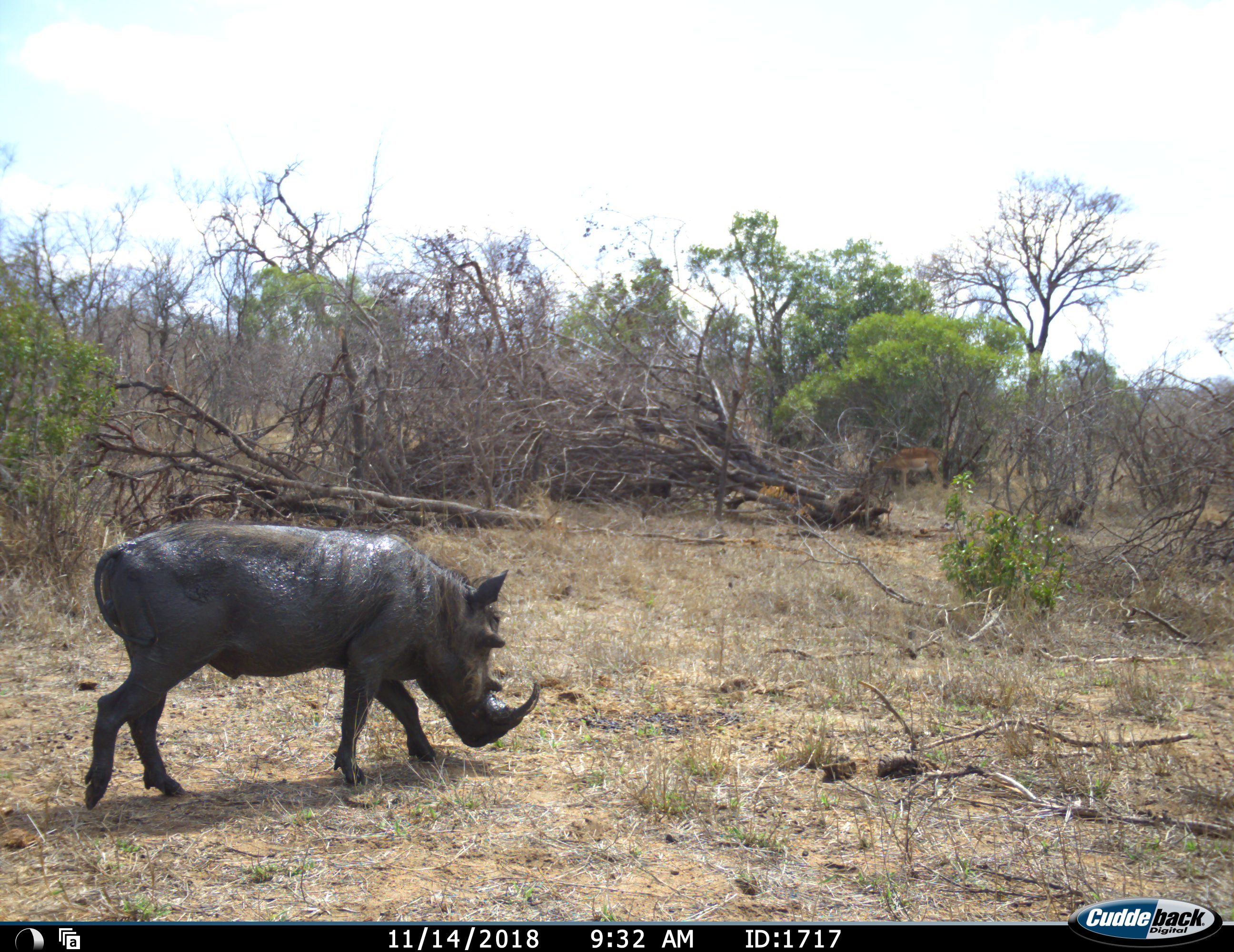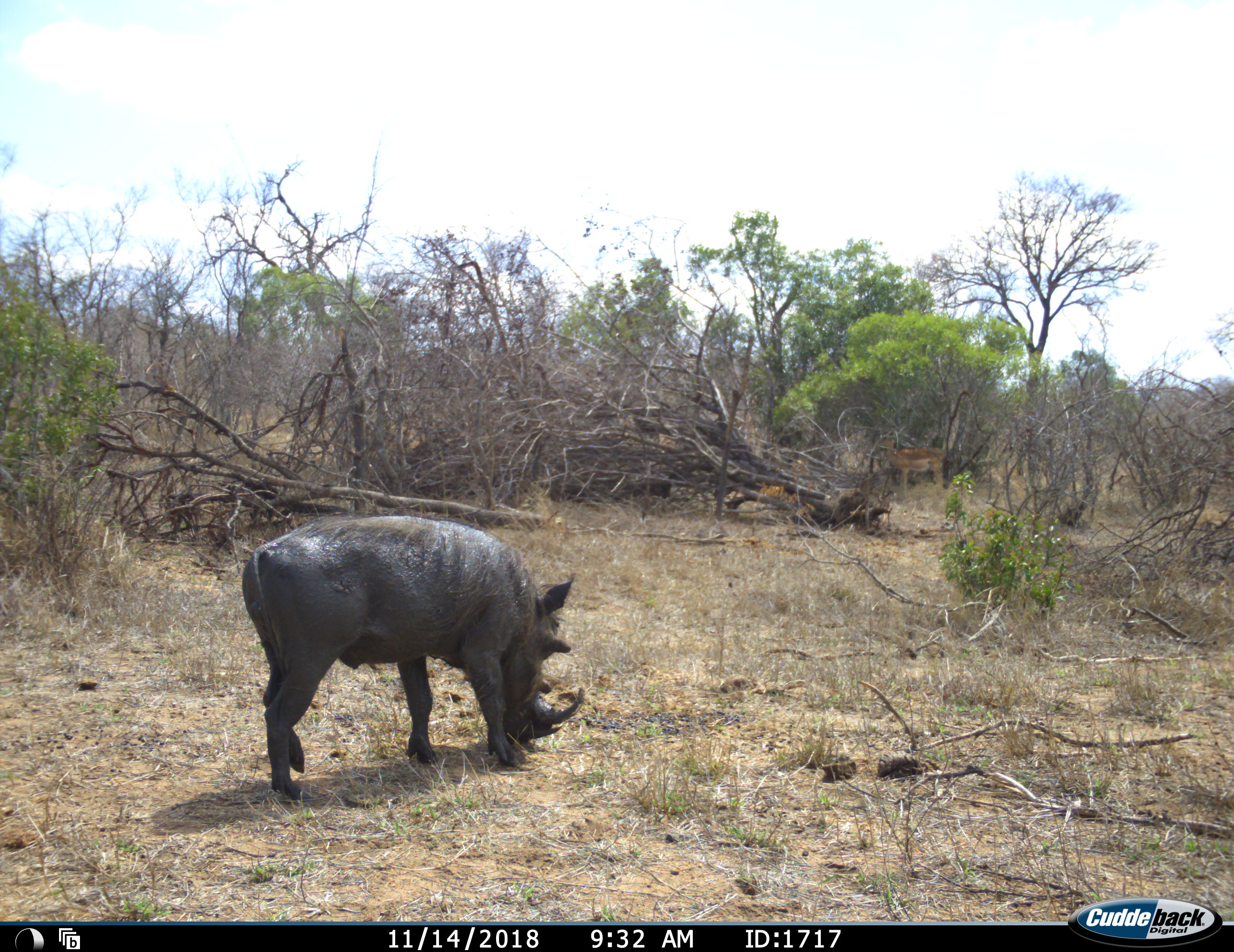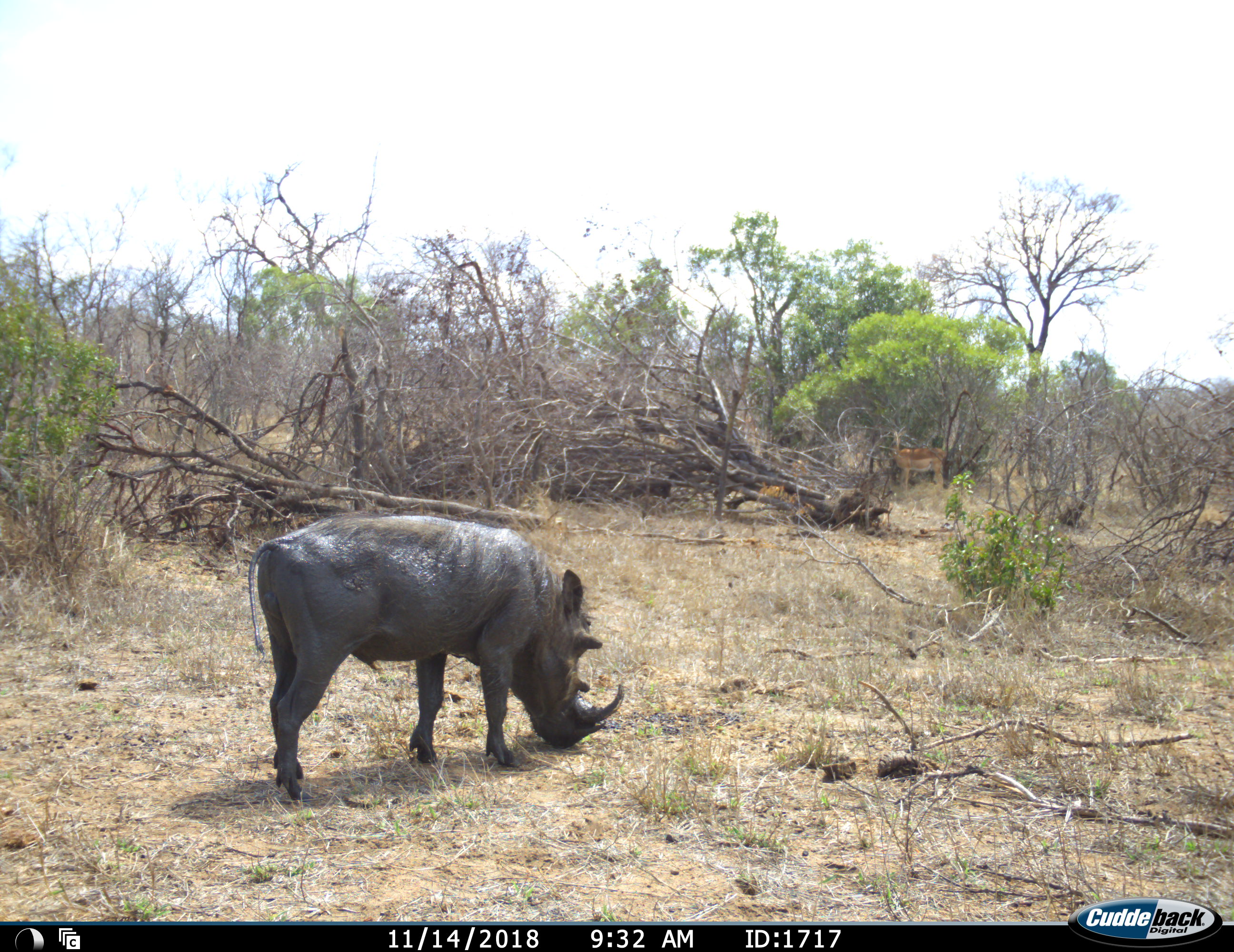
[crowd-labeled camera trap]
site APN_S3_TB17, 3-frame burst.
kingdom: Animalia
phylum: Chordata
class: Mammalia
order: Artiodactyla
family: Suidae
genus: Phacochoerus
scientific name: Phacochoerus africanus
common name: warthog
Warthog (Phacochoerus africanus), count 1. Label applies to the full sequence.